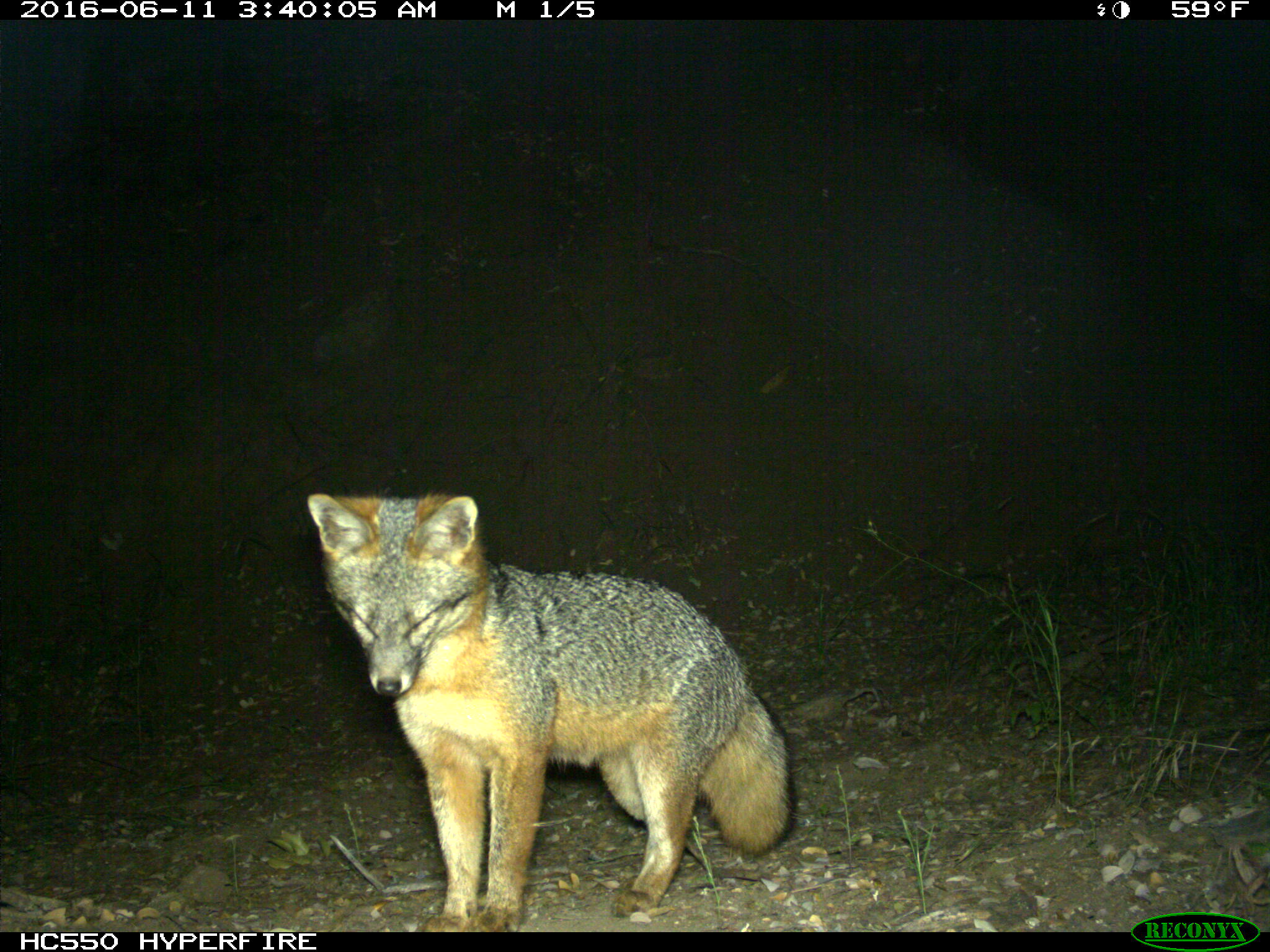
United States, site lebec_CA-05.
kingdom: Animalia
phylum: Chordata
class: Mammalia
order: Carnivora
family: Canidae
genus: Urocyon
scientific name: Urocyon cinereoargenteus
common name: gray fox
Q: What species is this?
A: Urocyon cinereoargenteus (gray fox).